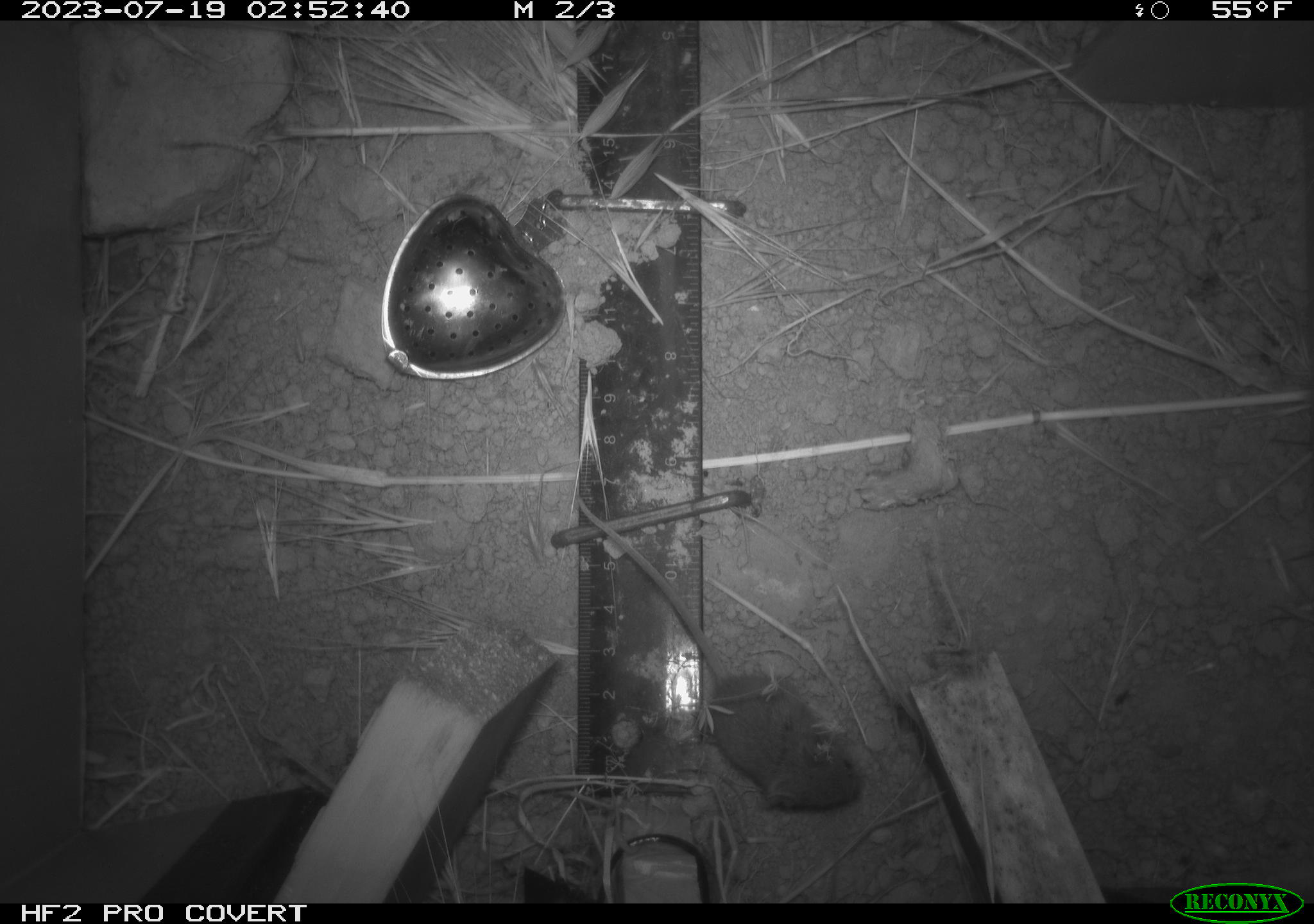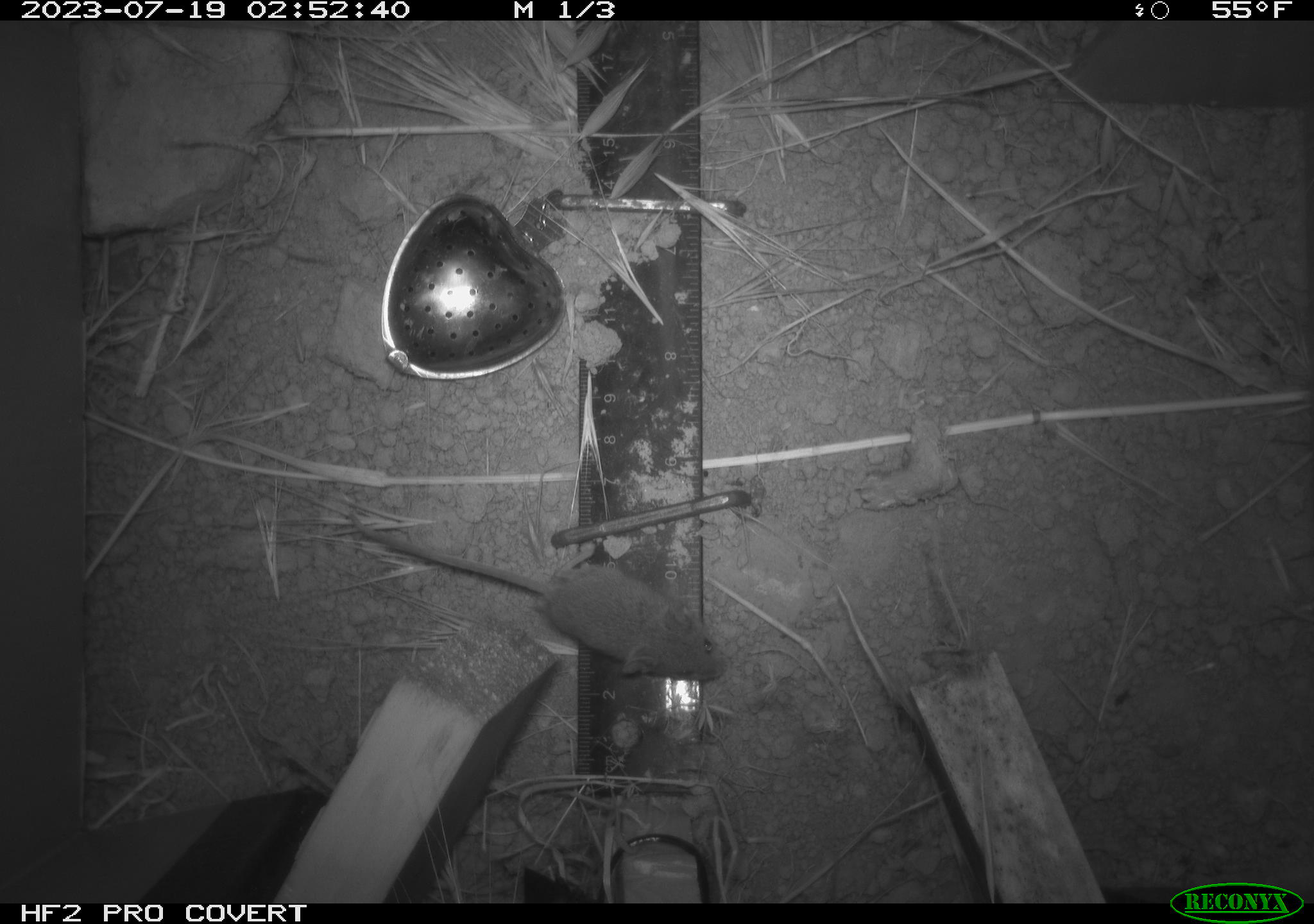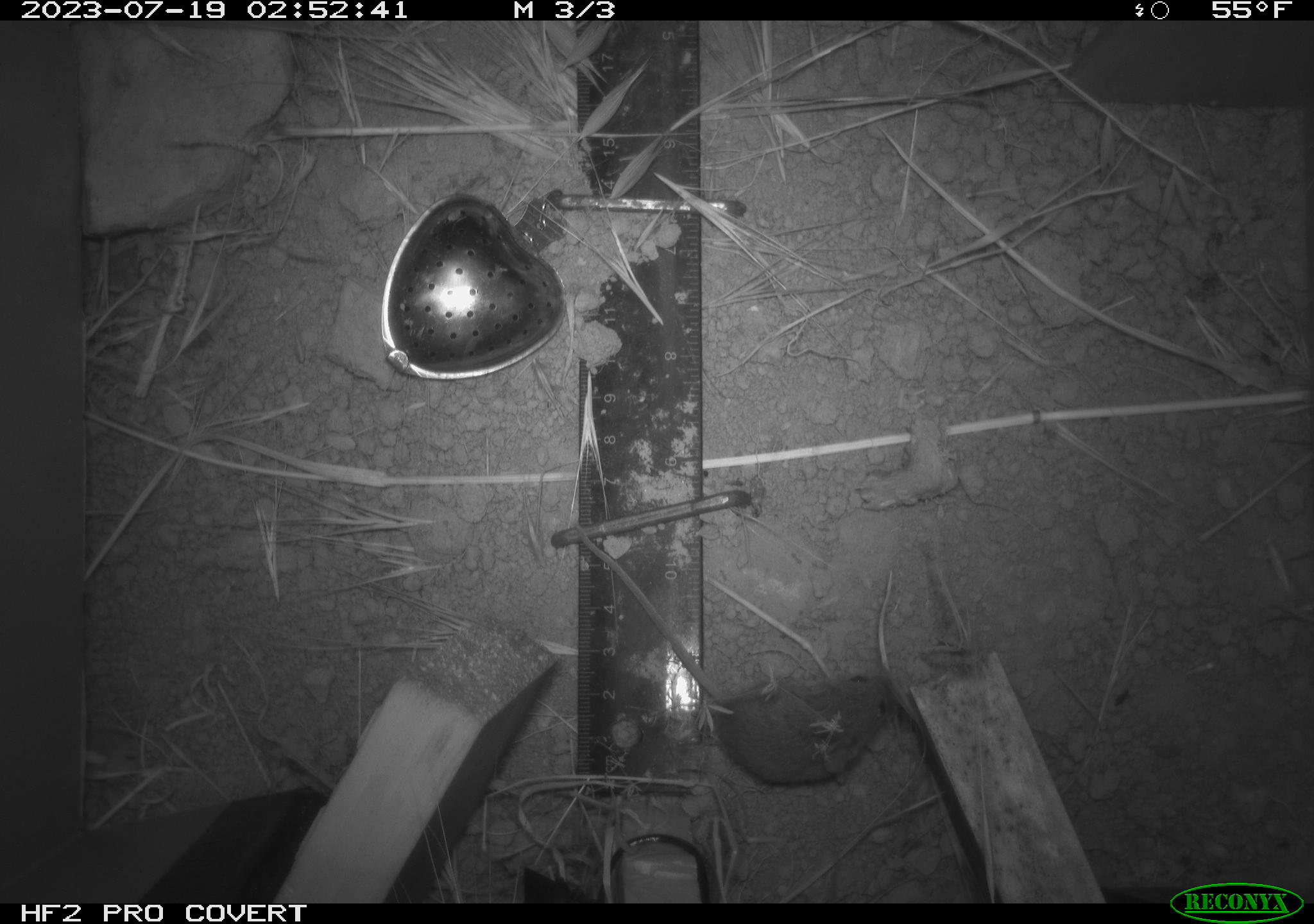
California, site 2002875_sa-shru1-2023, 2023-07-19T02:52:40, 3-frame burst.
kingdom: Animalia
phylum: Chordata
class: Mammalia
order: Rodentia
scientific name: Rodentia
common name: mouse species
Mouse species (Rodentia).